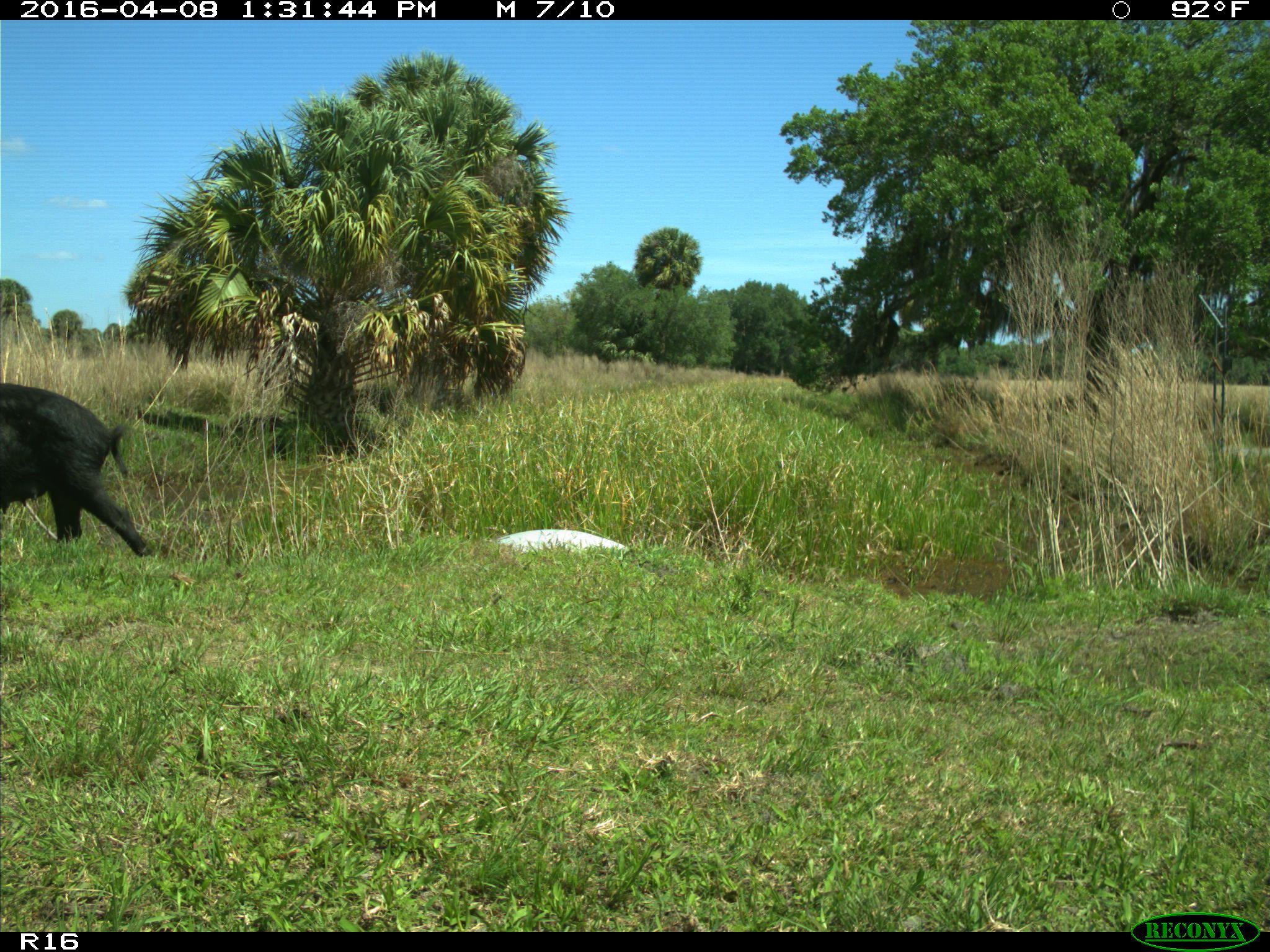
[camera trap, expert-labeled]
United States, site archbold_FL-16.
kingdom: Animalia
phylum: Chordata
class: Mammalia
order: Artiodactyla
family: Suidae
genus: Sus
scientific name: Sus scrofa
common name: wild boar